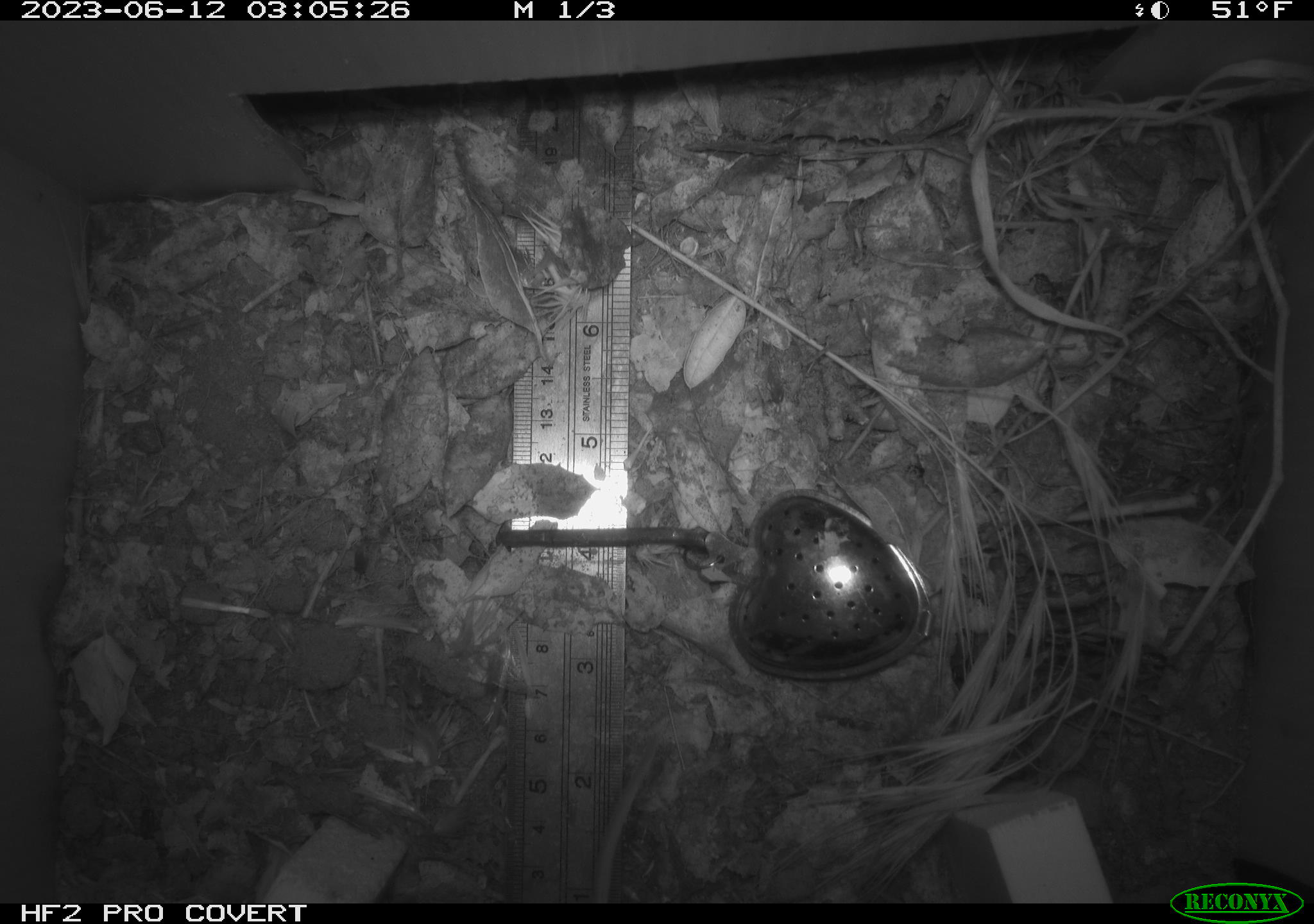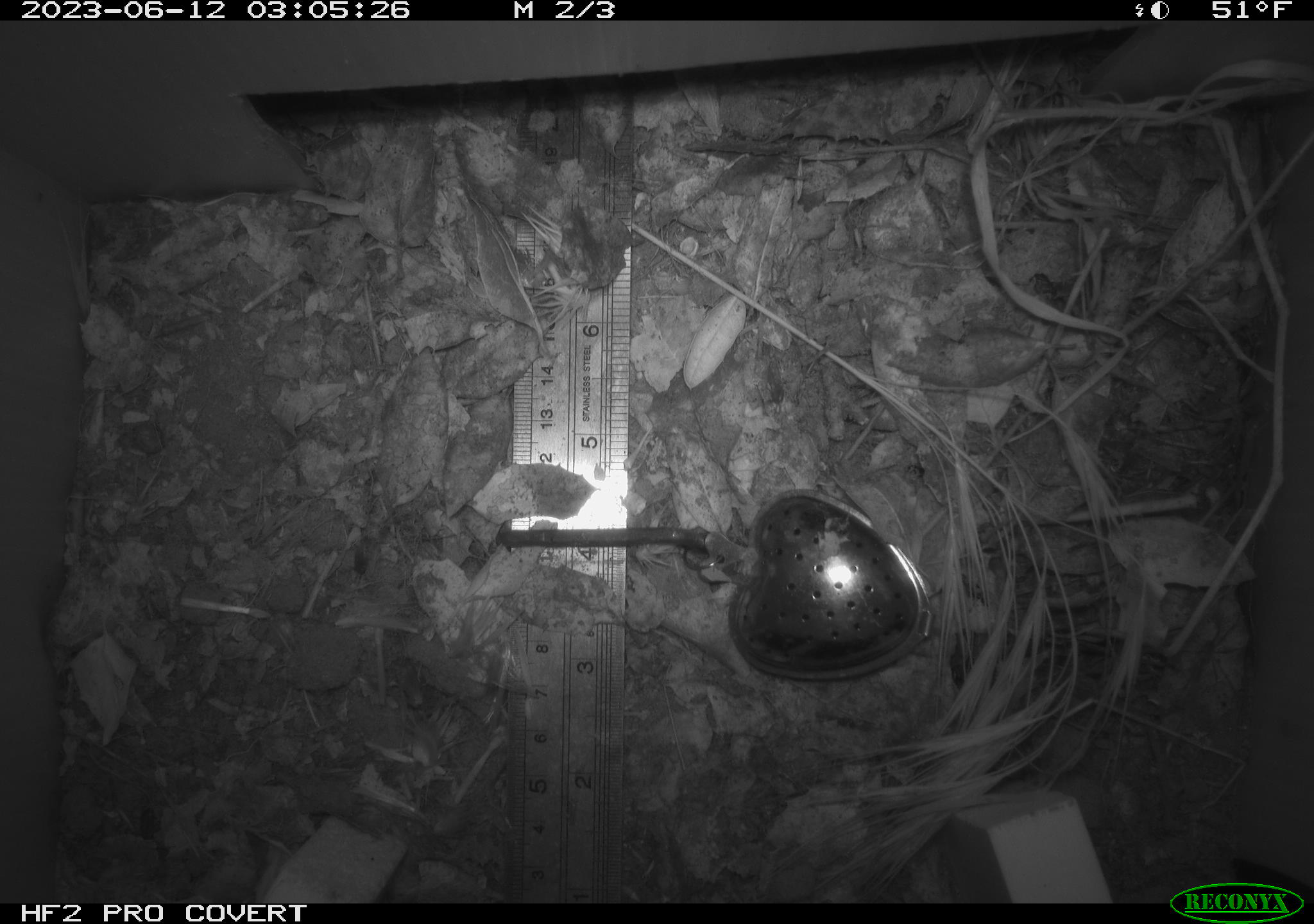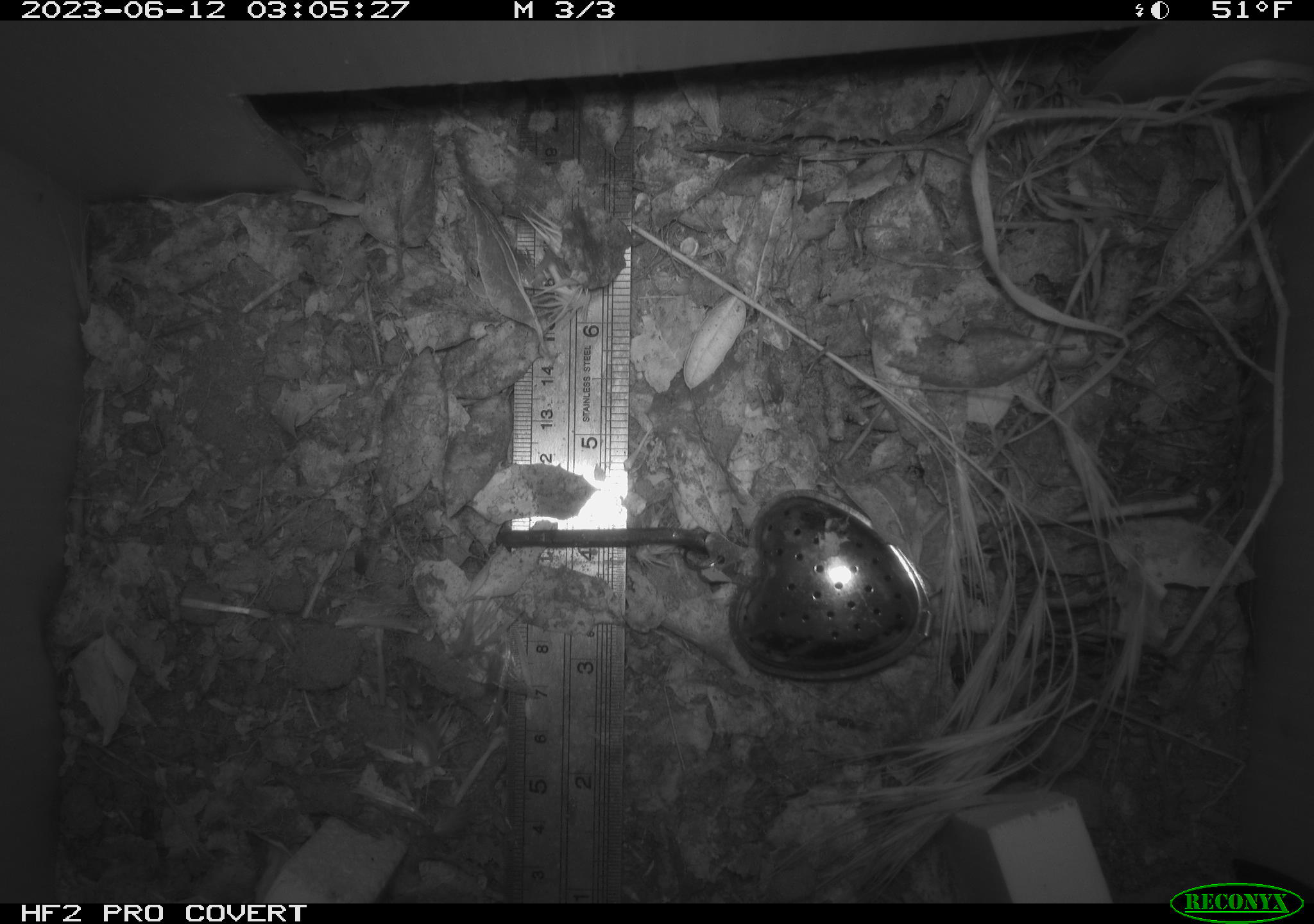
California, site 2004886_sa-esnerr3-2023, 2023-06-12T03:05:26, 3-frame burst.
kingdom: Animalia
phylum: Chordata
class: Mammalia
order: Rodentia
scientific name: Rodentia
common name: mouse species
Mouse species (Rodentia).